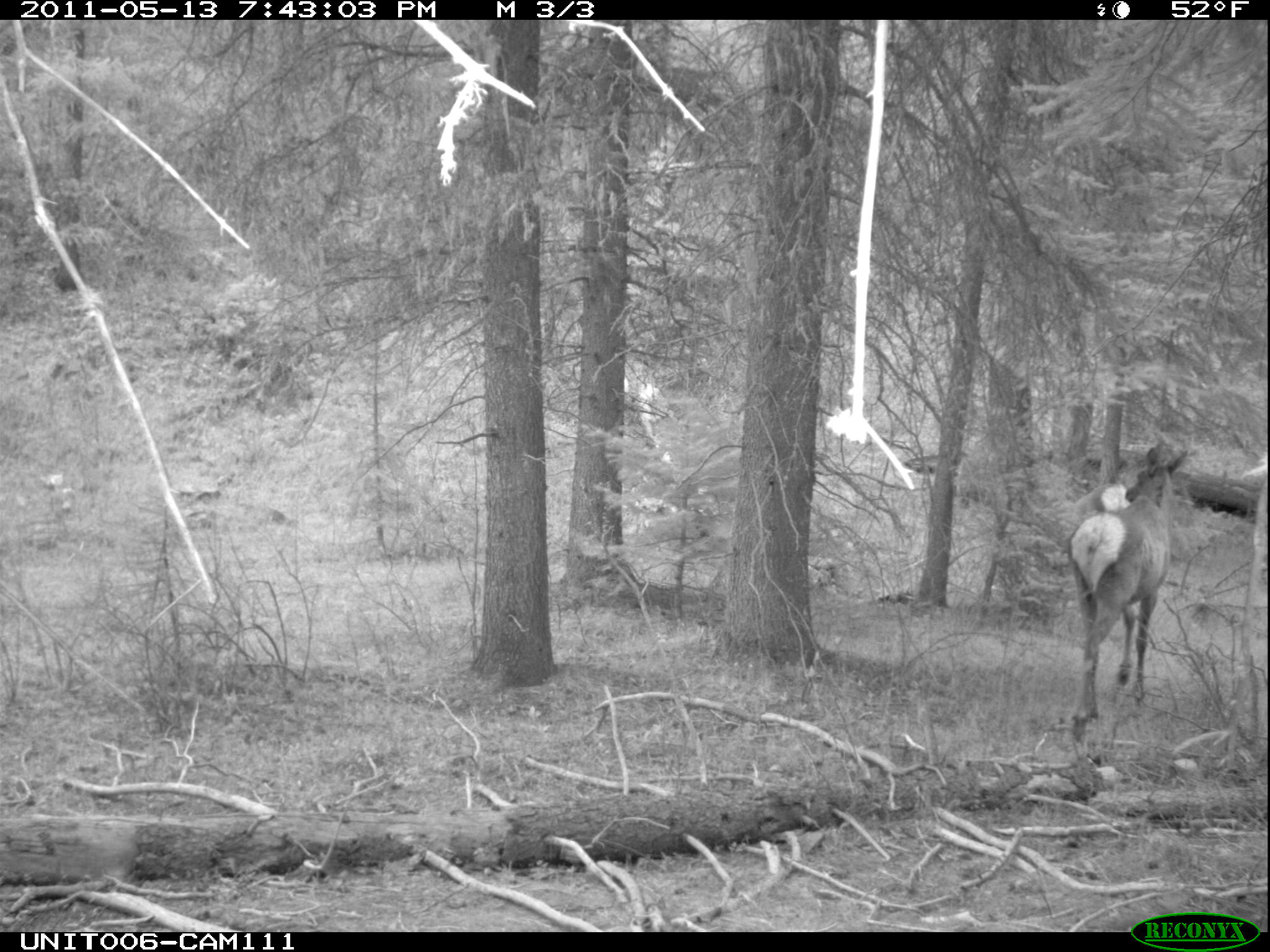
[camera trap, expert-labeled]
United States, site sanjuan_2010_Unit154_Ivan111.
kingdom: Animalia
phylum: Chordata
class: Mammalia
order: Artiodactyla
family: Cervidae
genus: Cervus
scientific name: Cervus elaphus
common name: red deer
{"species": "Cervus elaphus (red deer)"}